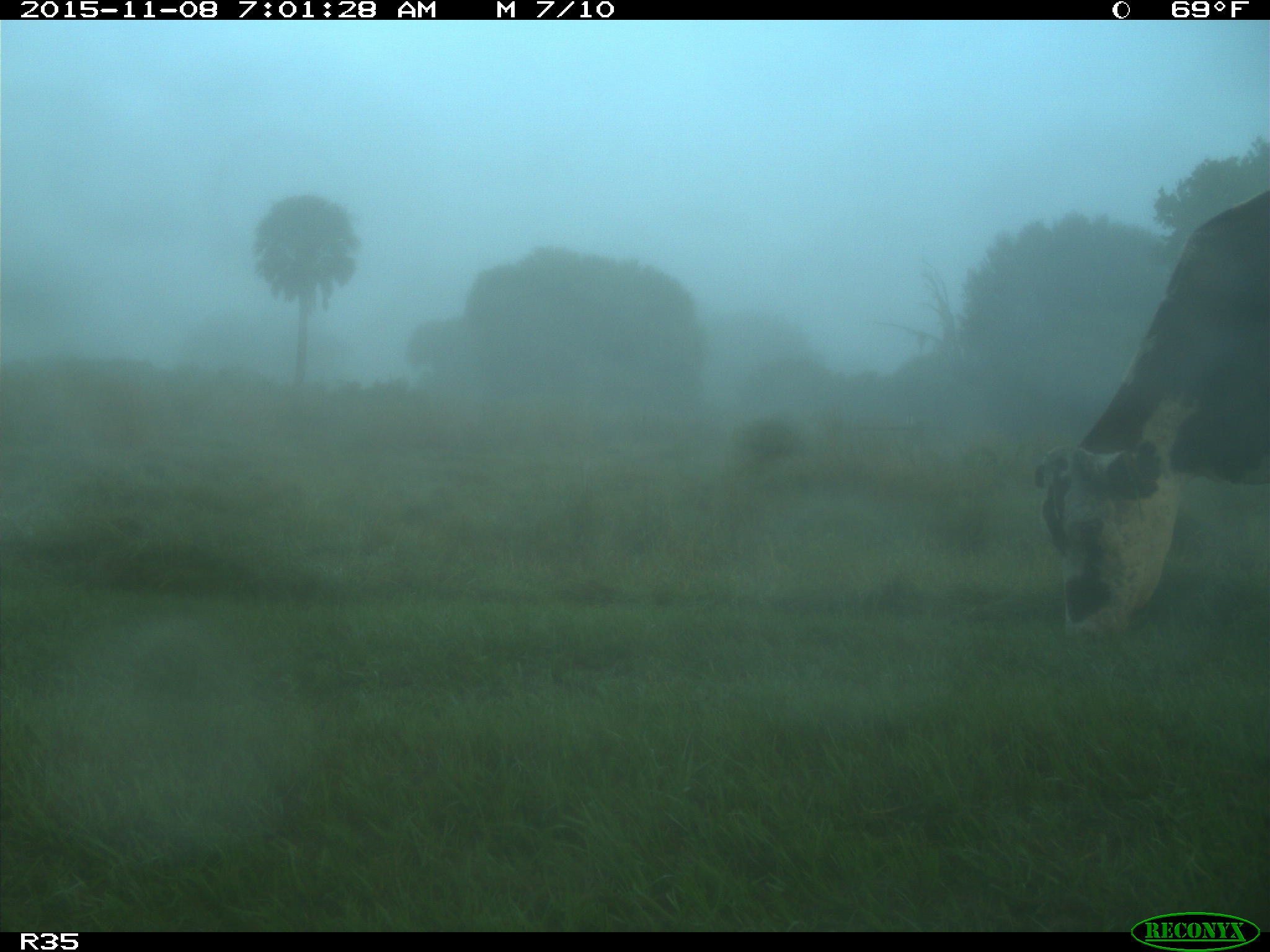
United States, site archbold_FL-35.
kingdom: Animalia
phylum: Chordata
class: Mammalia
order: Artiodactyla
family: Bovidae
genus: Bos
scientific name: Bos taurus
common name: domestic cow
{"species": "Bos taurus (domestic cow)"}